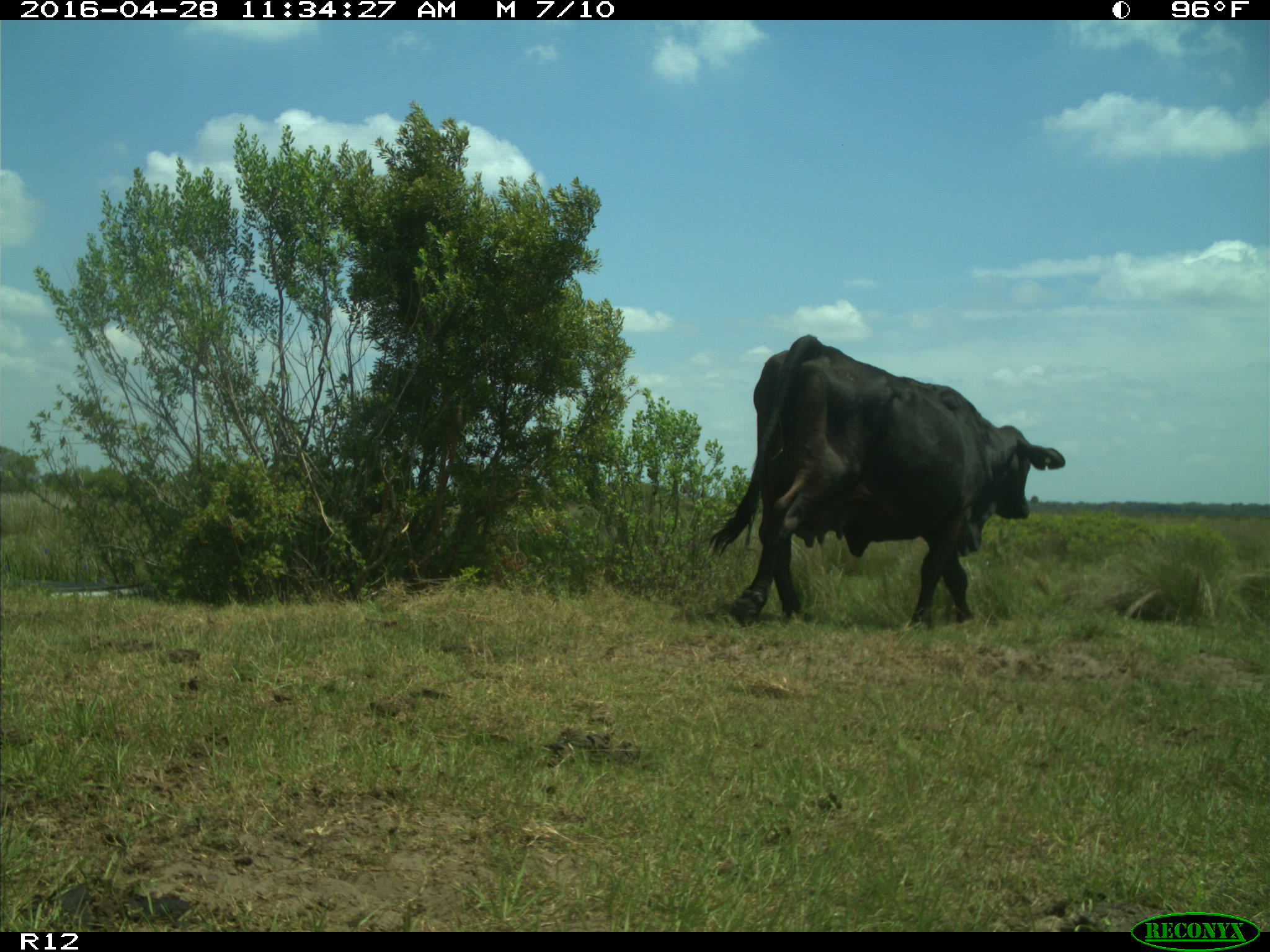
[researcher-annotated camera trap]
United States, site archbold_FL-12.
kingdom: Animalia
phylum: Chordata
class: Mammalia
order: Artiodactyla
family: Bovidae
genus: Bos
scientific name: Bos taurus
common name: domestic cow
Bos taurus (domestic cow).